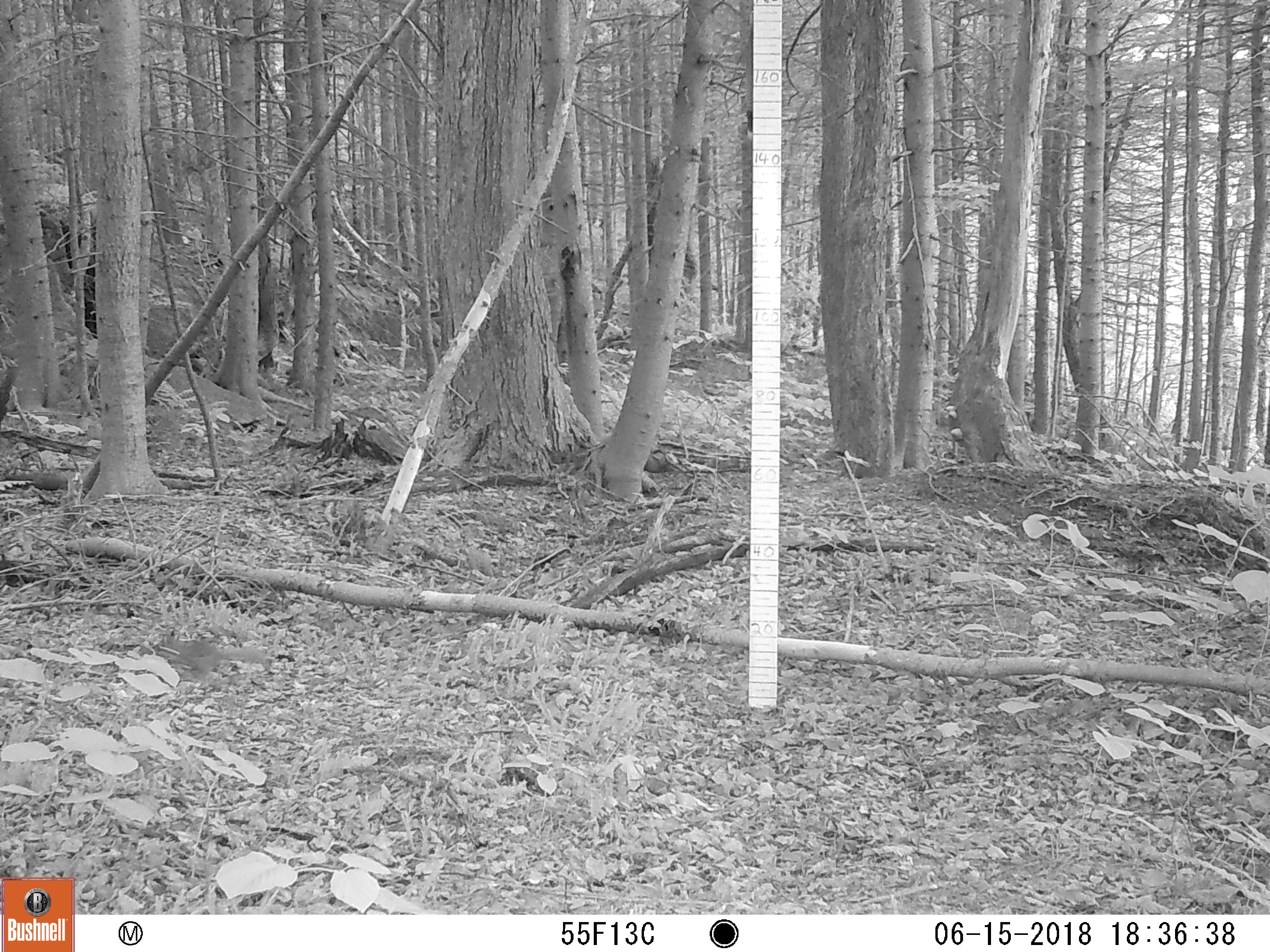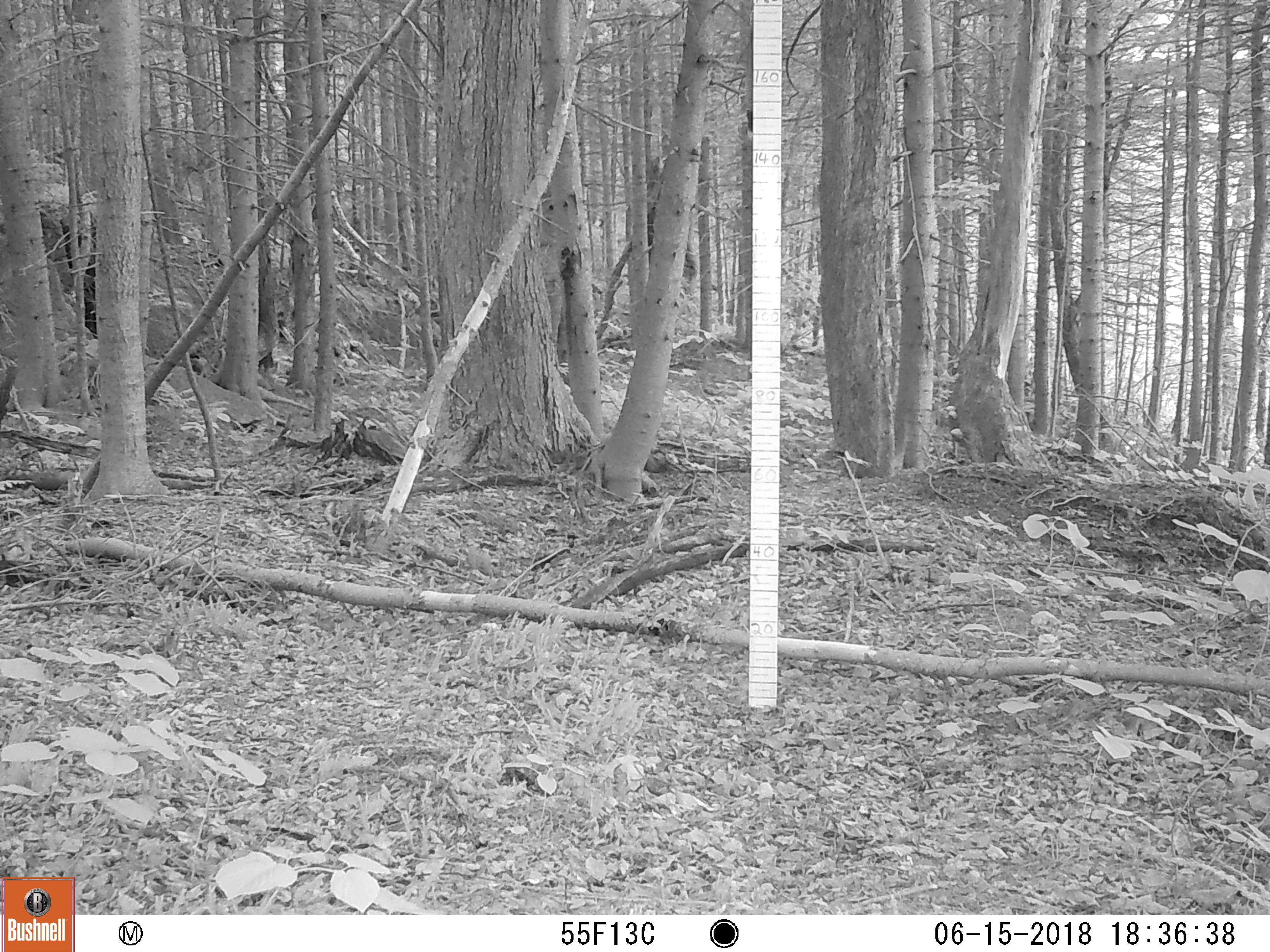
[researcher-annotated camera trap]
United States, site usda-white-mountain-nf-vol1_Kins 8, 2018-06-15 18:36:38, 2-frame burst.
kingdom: Animalia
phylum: Chordata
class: Mammalia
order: Rodentia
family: Sciuridae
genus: Tamiasciurus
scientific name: Tamiasciurus hudsonicus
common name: red squirrel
Red squirrel (Tamiasciurus hudsonicus).